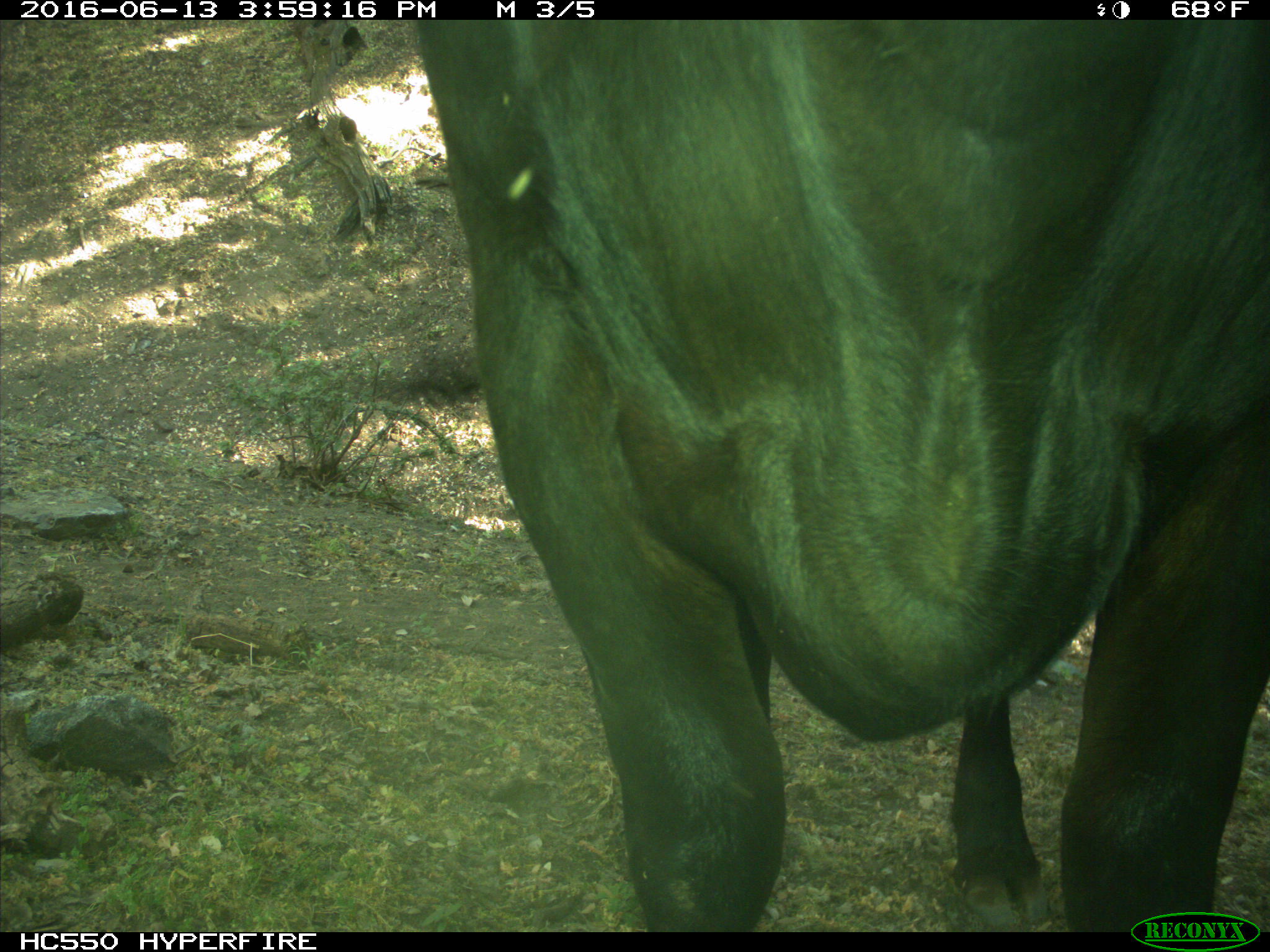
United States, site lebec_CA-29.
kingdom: Animalia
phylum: Chordata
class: Mammalia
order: Artiodactyla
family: Bovidae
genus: Bos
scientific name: Bos taurus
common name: domestic cow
Bos taurus (domestic cow).